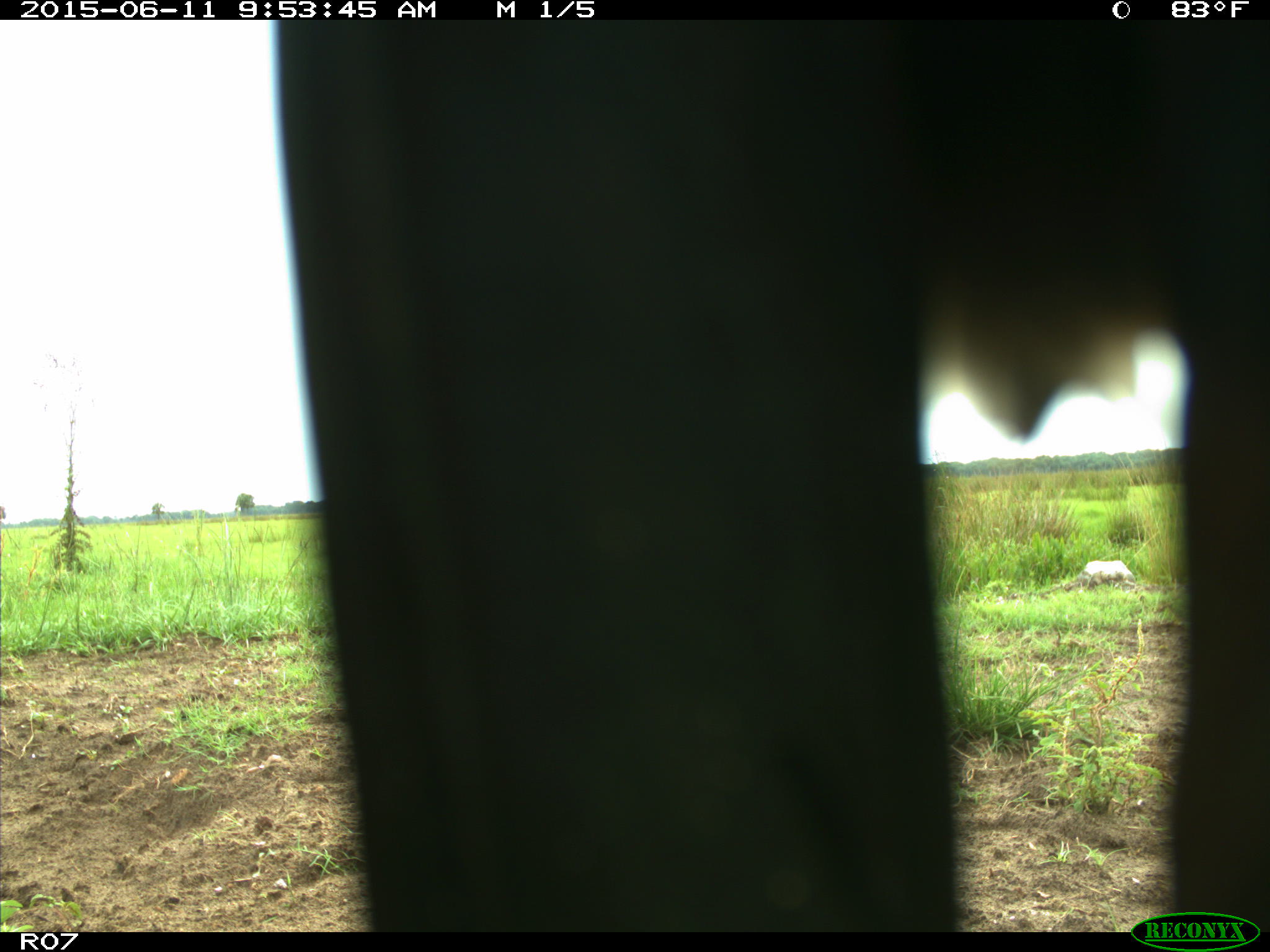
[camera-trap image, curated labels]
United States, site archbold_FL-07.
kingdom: Animalia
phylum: Chordata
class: Mammalia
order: Artiodactyla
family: Bovidae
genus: Bos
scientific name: Bos taurus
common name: domestic cow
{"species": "Bos taurus (domestic cow)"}